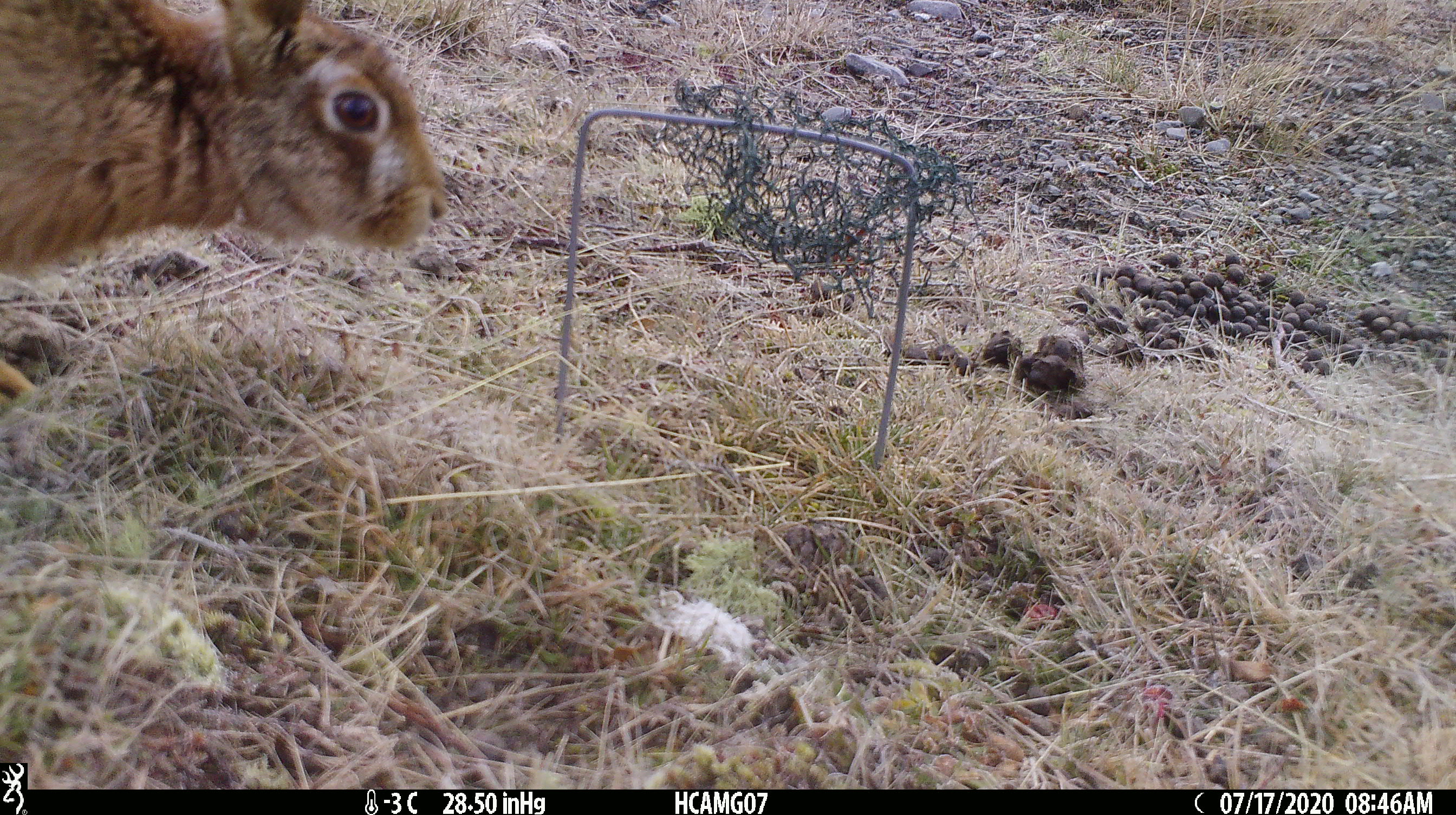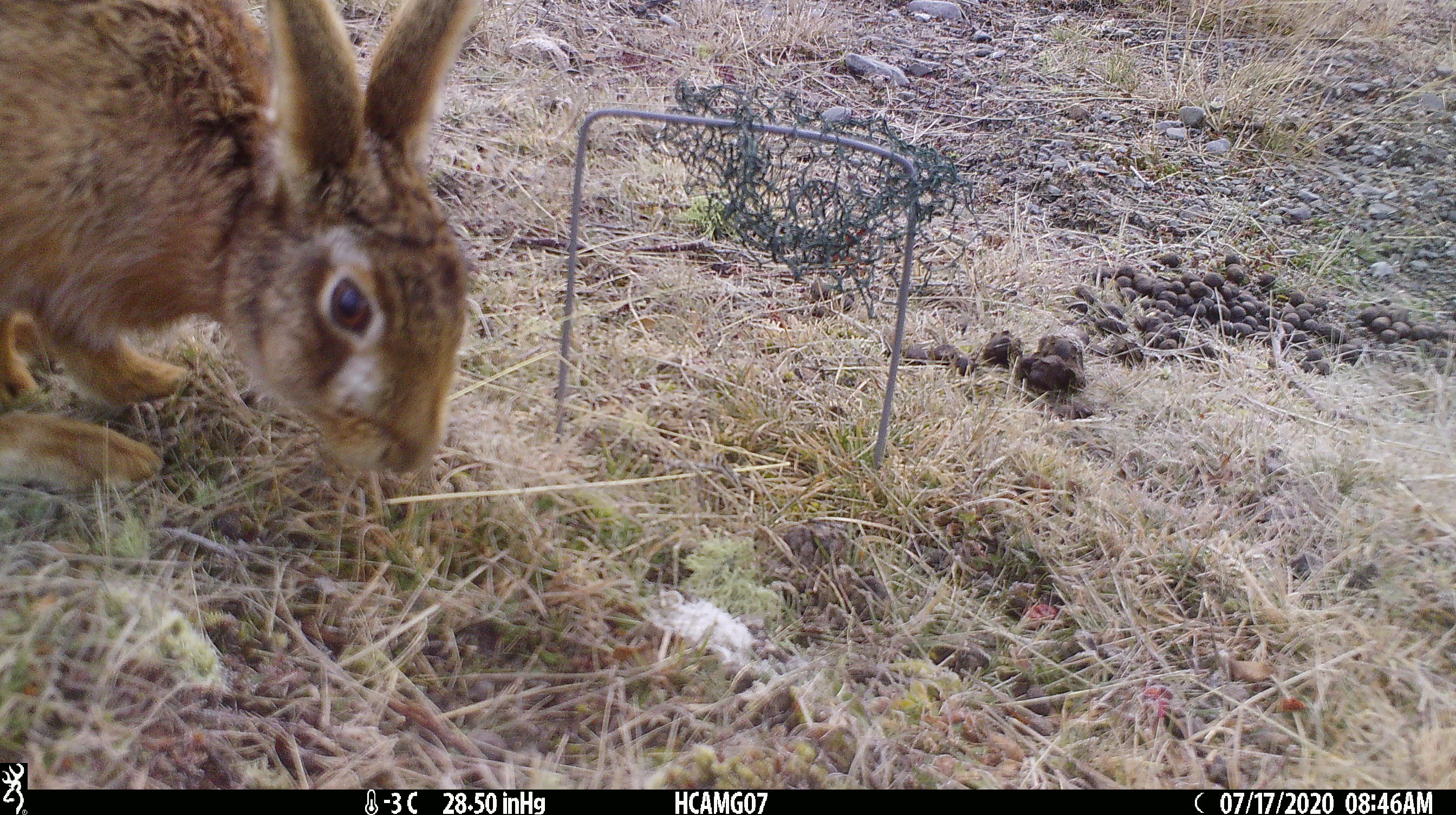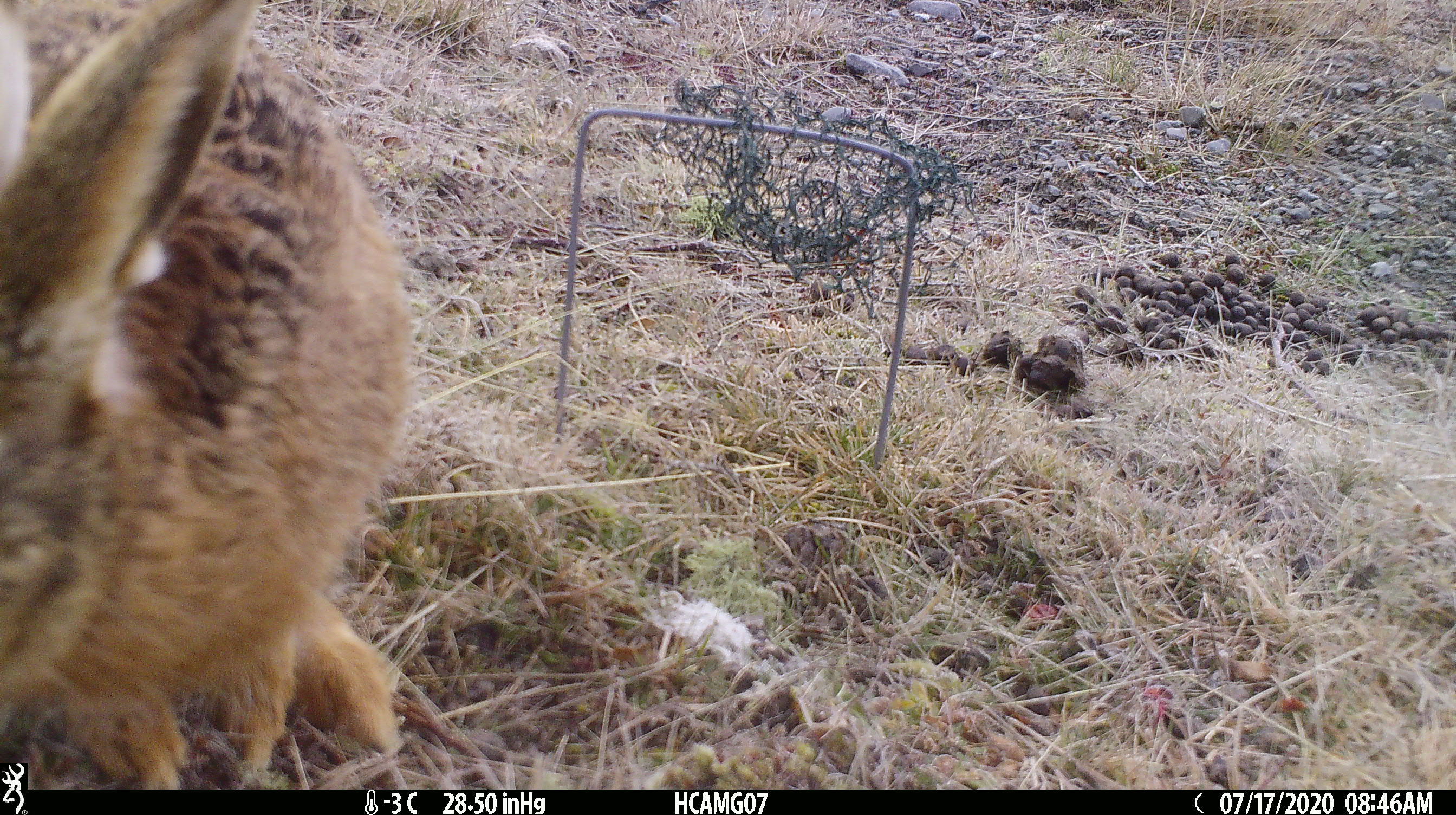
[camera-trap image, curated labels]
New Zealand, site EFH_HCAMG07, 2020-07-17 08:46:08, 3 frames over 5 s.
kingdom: Animalia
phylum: Chordata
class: Mammalia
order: Lagomorpha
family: Leporidae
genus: Lepus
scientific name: Lepus europaeus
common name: brown hare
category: hare